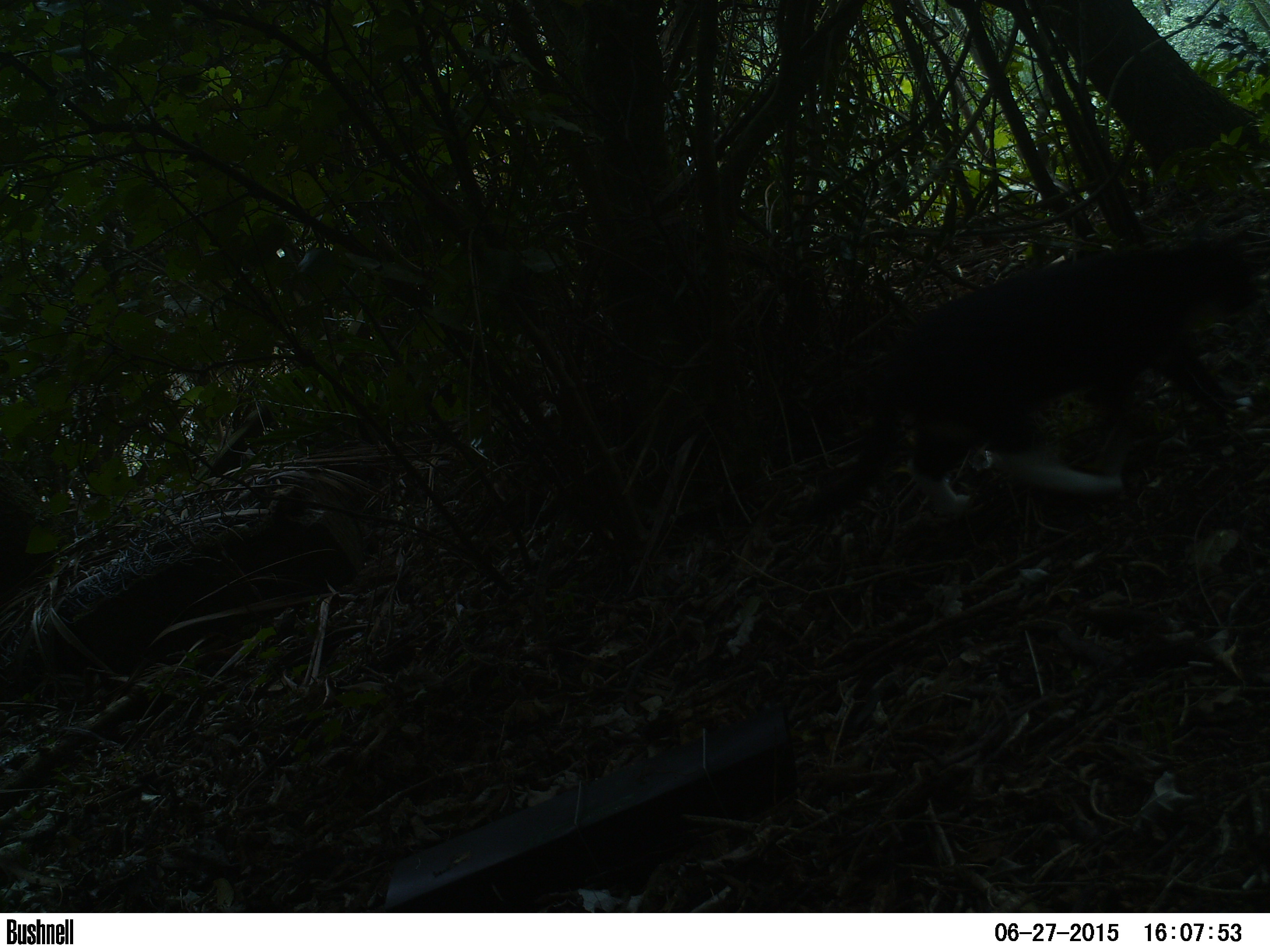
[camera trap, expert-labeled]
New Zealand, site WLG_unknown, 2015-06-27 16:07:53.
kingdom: Animalia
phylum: Chordata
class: Mammalia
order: Carnivora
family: Felidae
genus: Felis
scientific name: Felis catus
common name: domestic cat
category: cat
Cat (domestic cat) (Felis catus).